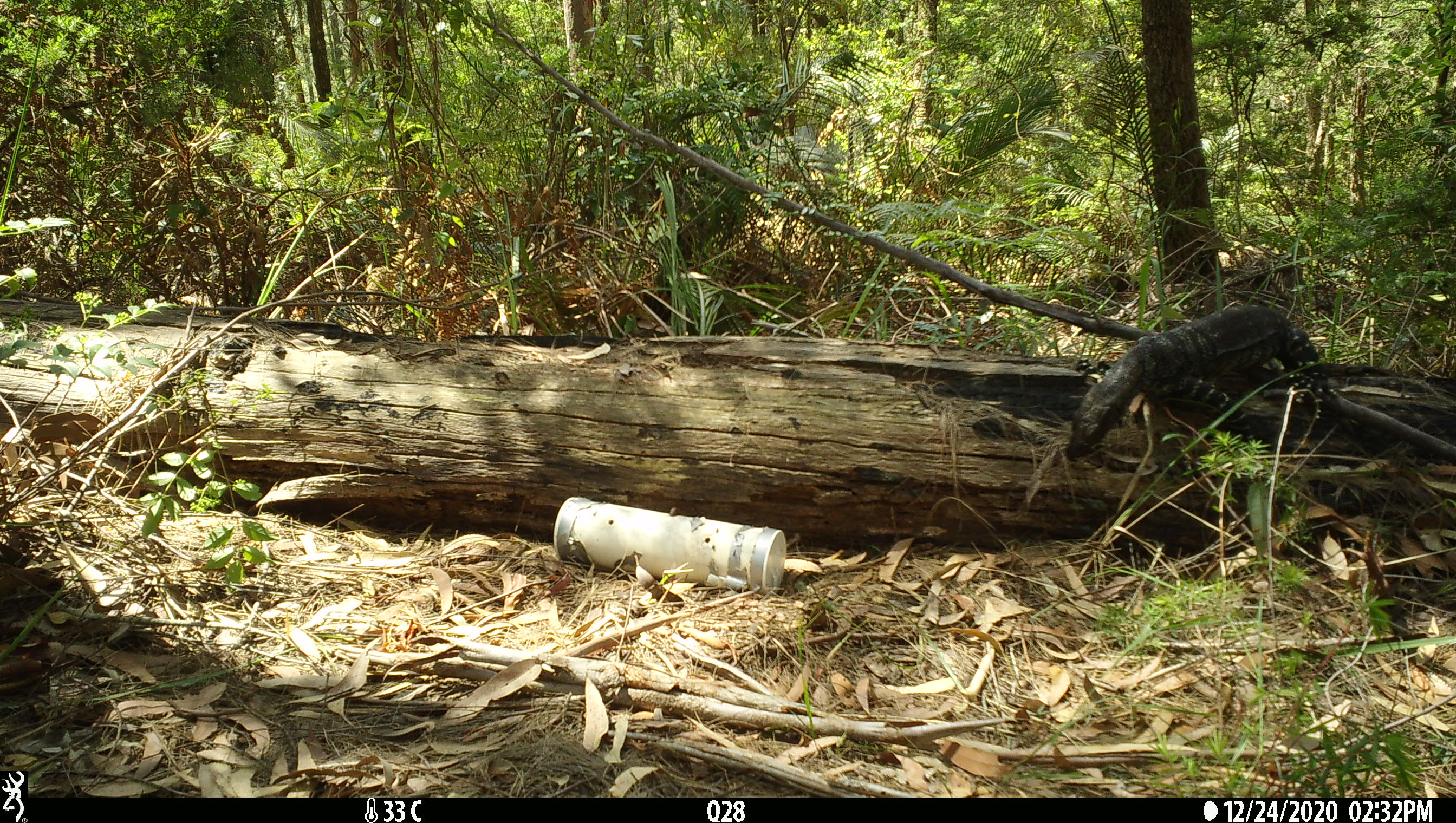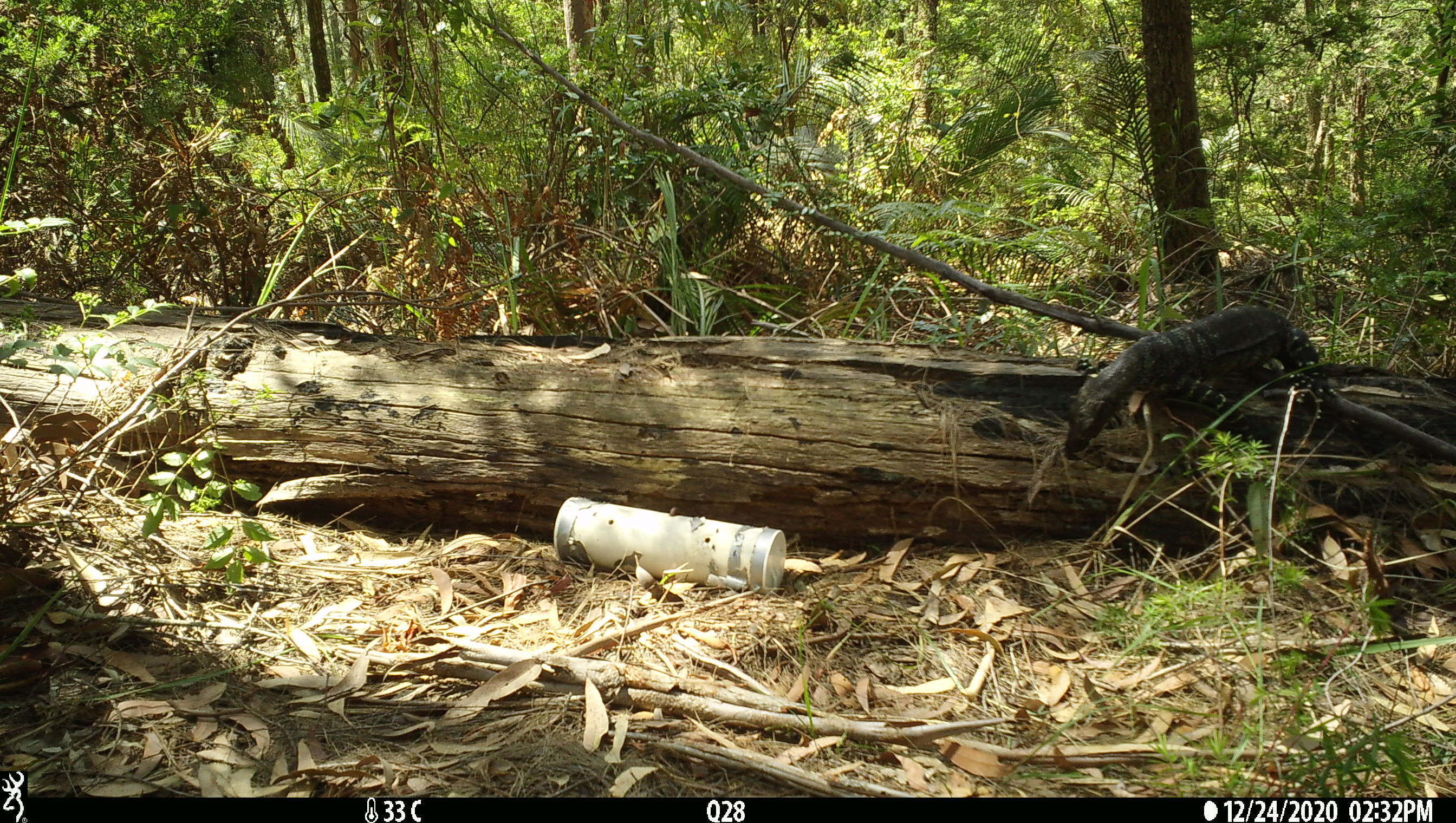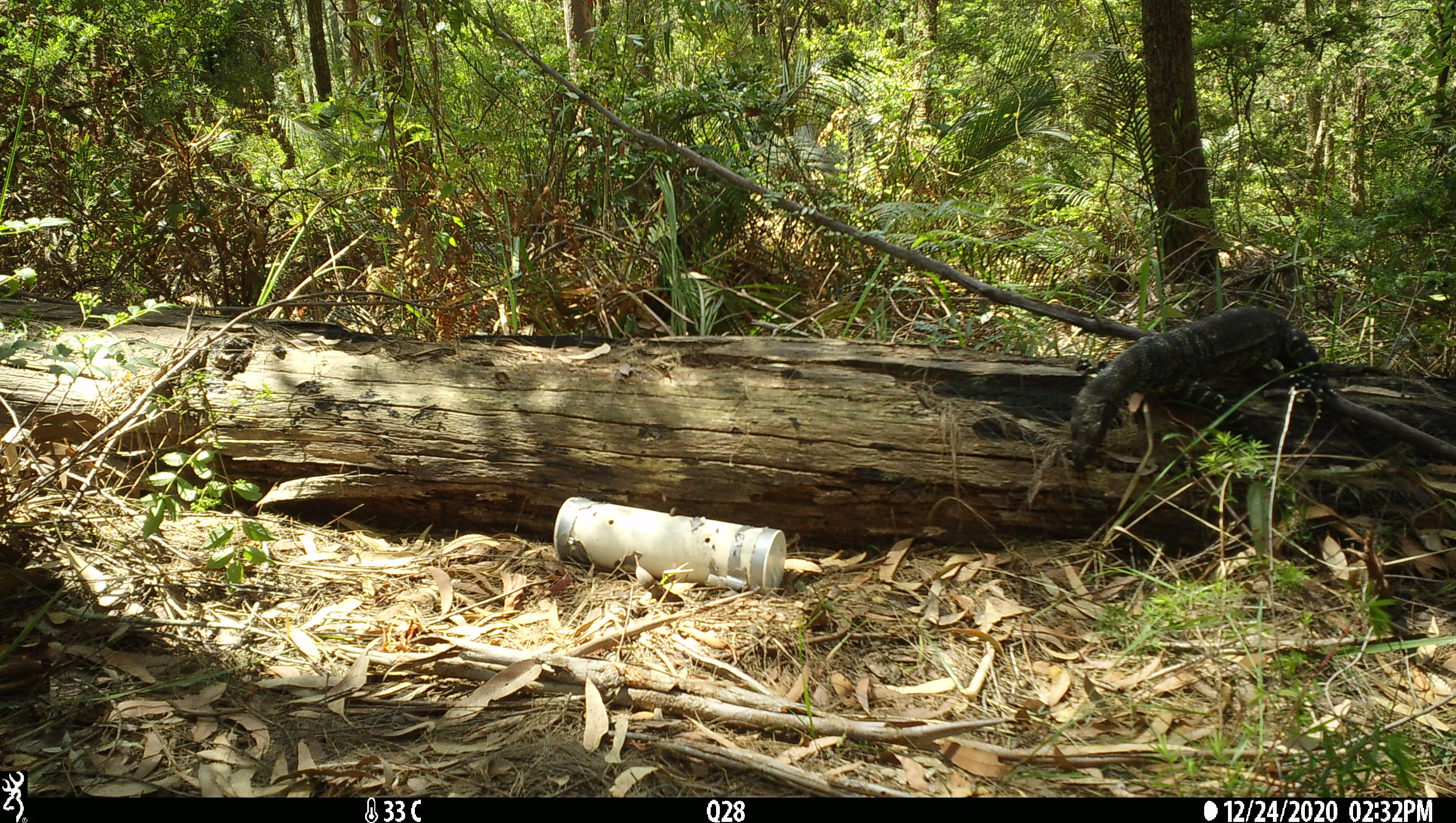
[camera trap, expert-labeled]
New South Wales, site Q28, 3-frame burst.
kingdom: Animalia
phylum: Chordata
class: Reptilia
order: Squamata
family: Varanidae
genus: Varanus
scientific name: Varanus varius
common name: lace monitor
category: goanna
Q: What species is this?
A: Goanna (lace monitor) (Varanus varius).